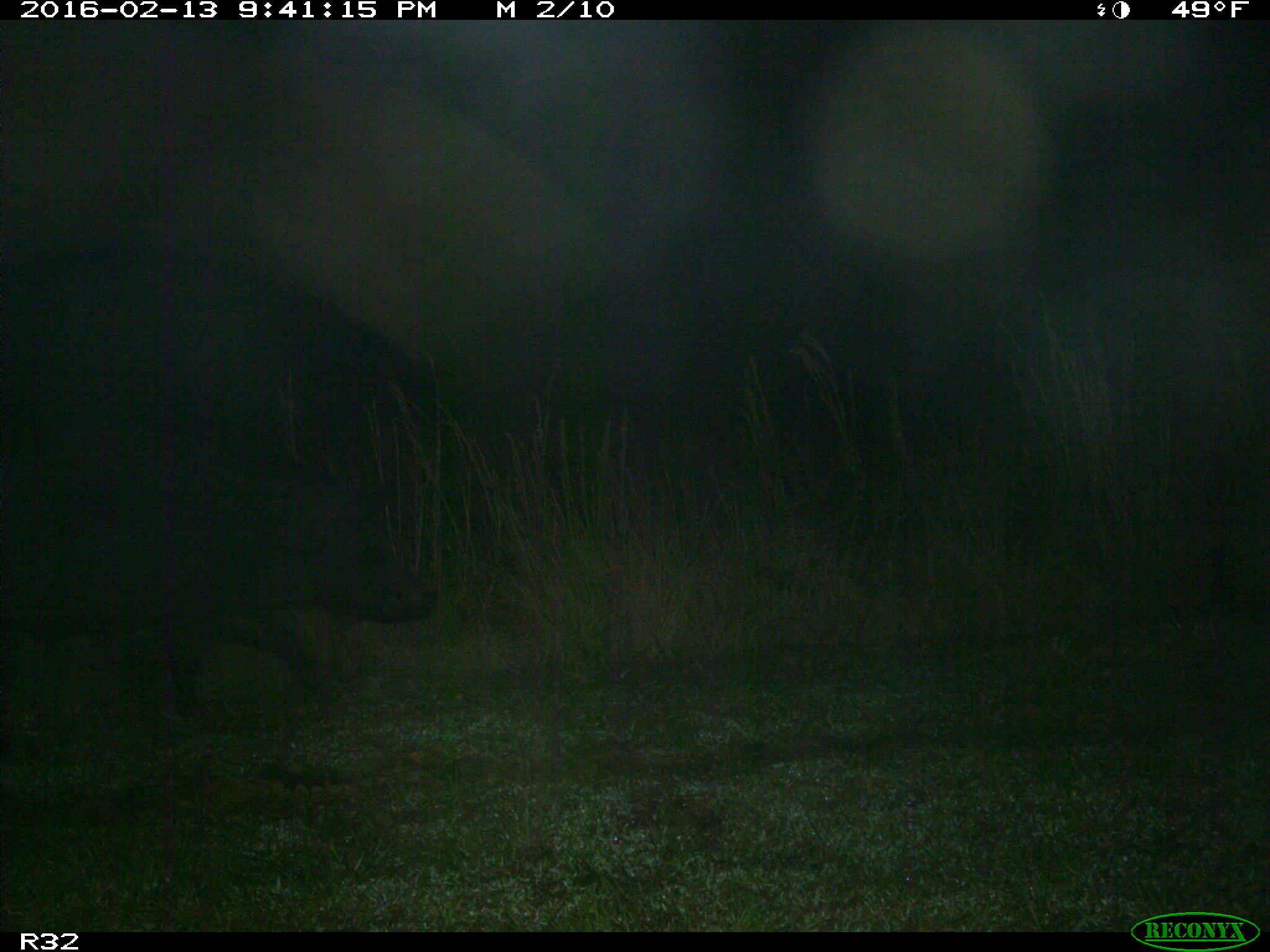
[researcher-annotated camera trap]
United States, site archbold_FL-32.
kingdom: Animalia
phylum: Chordata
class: Mammalia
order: Artiodactyla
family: Suidae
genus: Sus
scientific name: Sus scrofa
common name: wild boar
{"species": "Sus scrofa (wild boar)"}